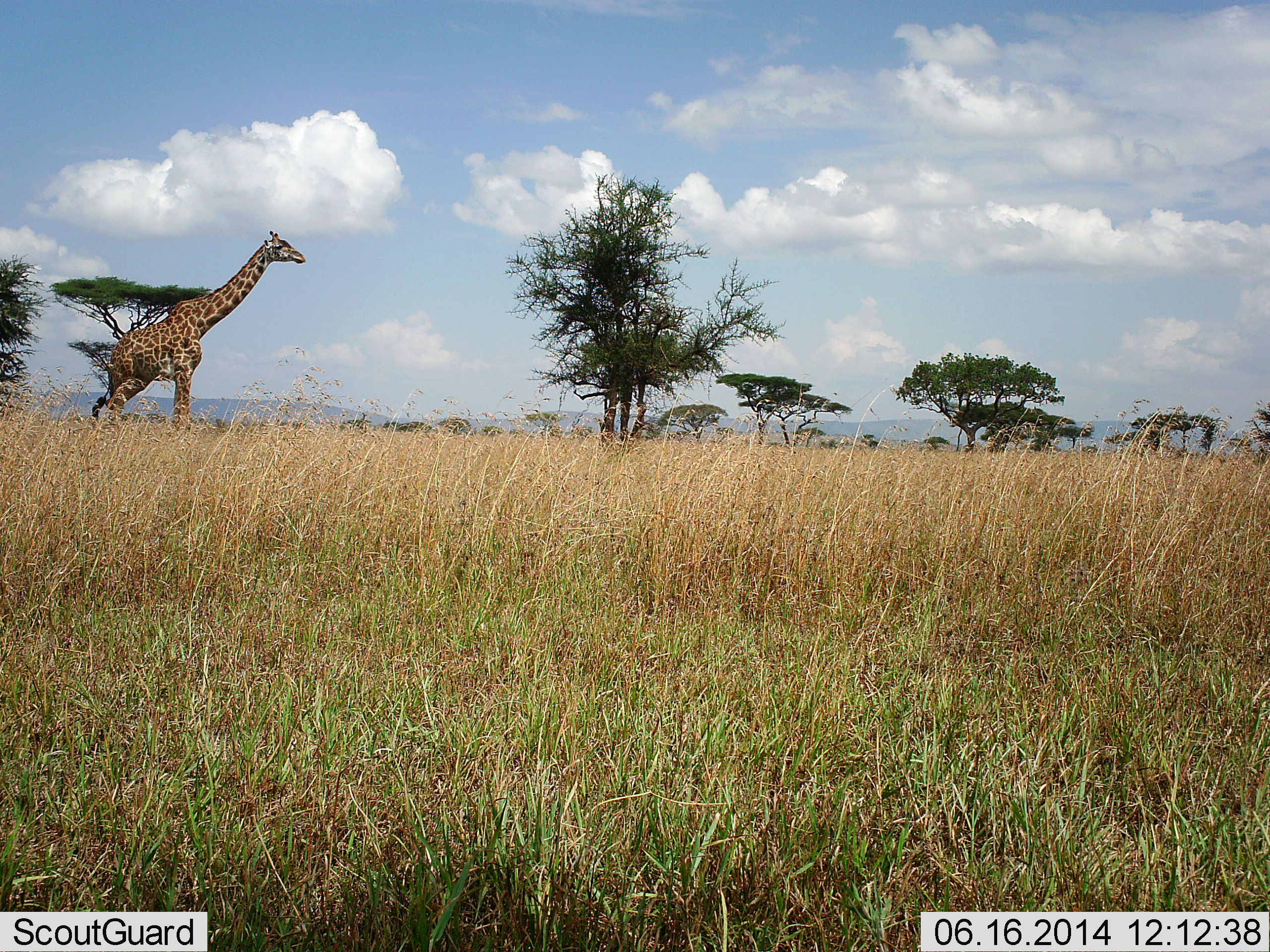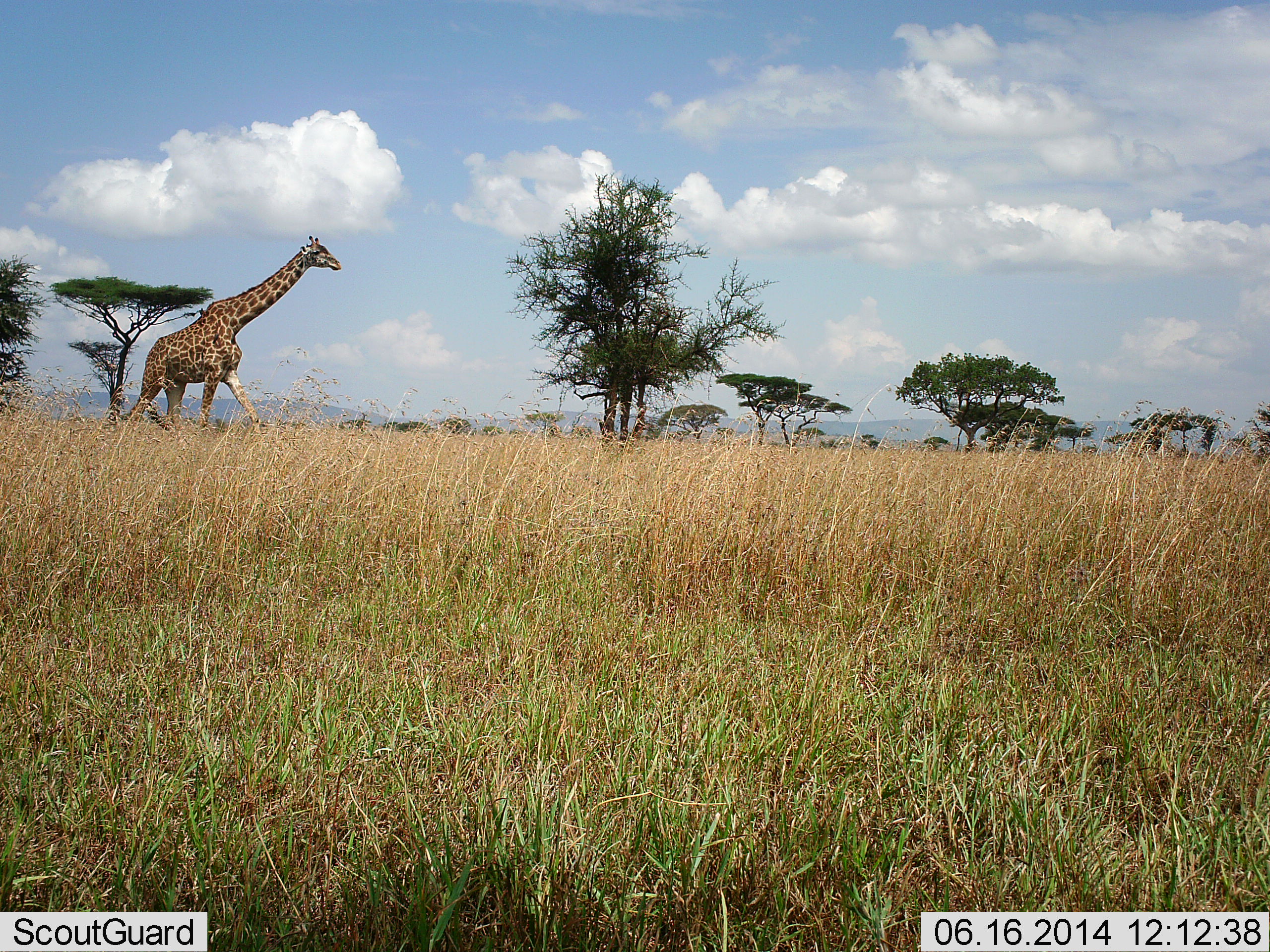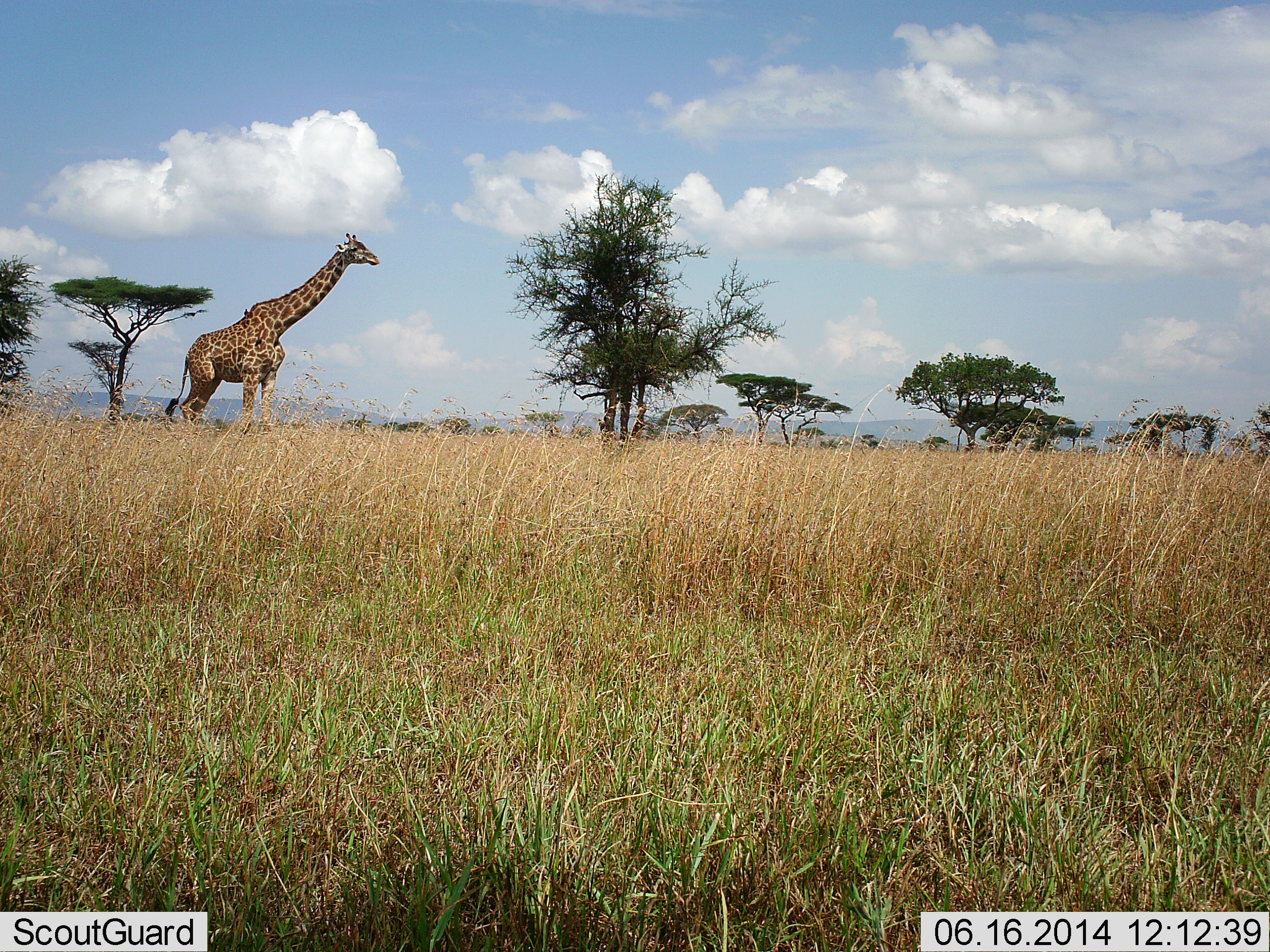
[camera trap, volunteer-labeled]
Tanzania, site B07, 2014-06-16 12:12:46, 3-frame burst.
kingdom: Animalia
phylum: Chordata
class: Mammalia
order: Artiodactyla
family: Giraffidae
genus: Giraffa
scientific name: Giraffa camelopardalis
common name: giraffe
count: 1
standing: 9%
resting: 0%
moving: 100%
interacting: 0%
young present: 0%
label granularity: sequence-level